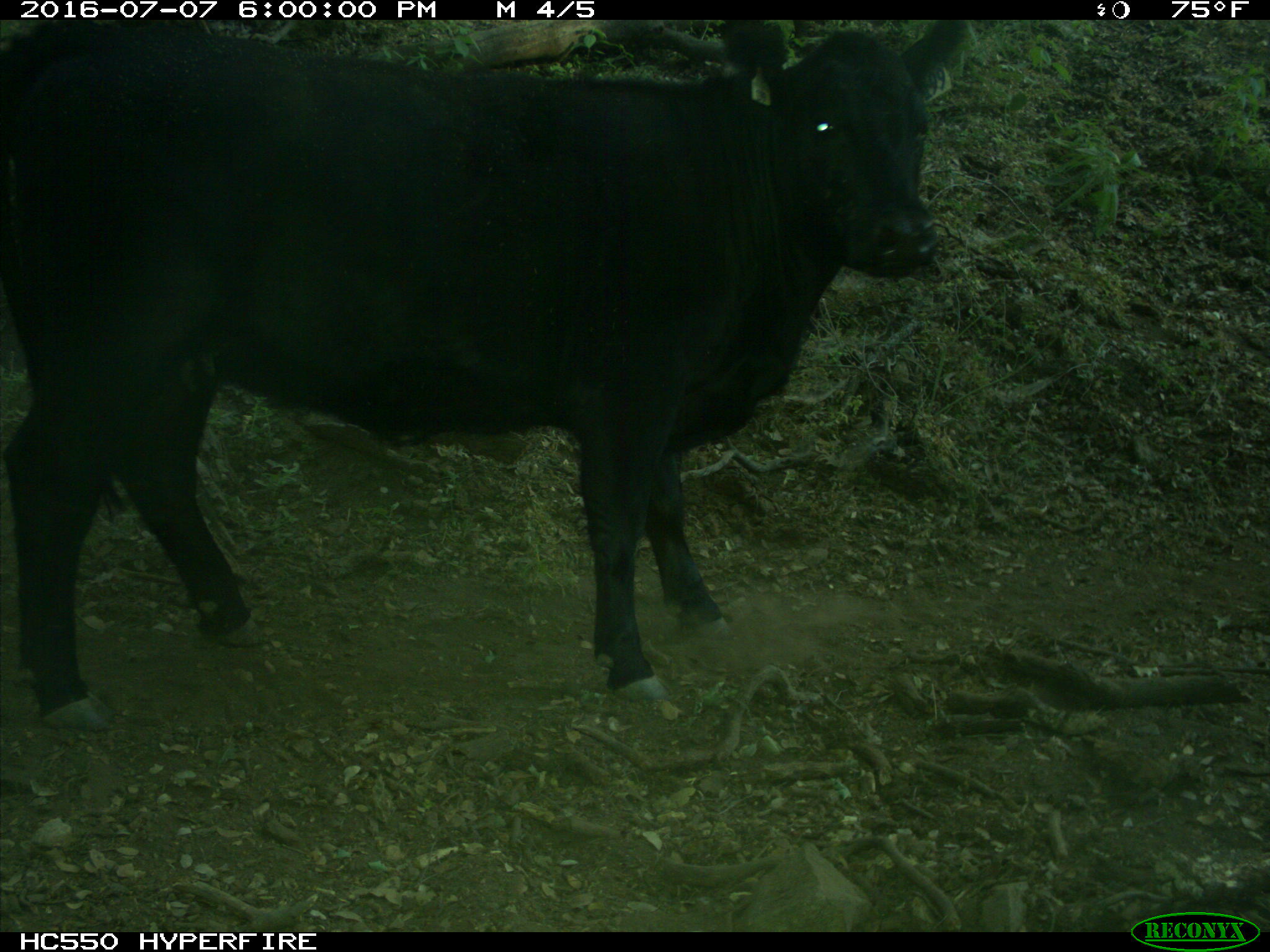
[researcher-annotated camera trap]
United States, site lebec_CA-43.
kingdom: Animalia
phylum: Chordata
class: Mammalia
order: Artiodactyla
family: Bovidae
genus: Bos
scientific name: Bos taurus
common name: domestic cow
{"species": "Bos taurus (domestic cow)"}